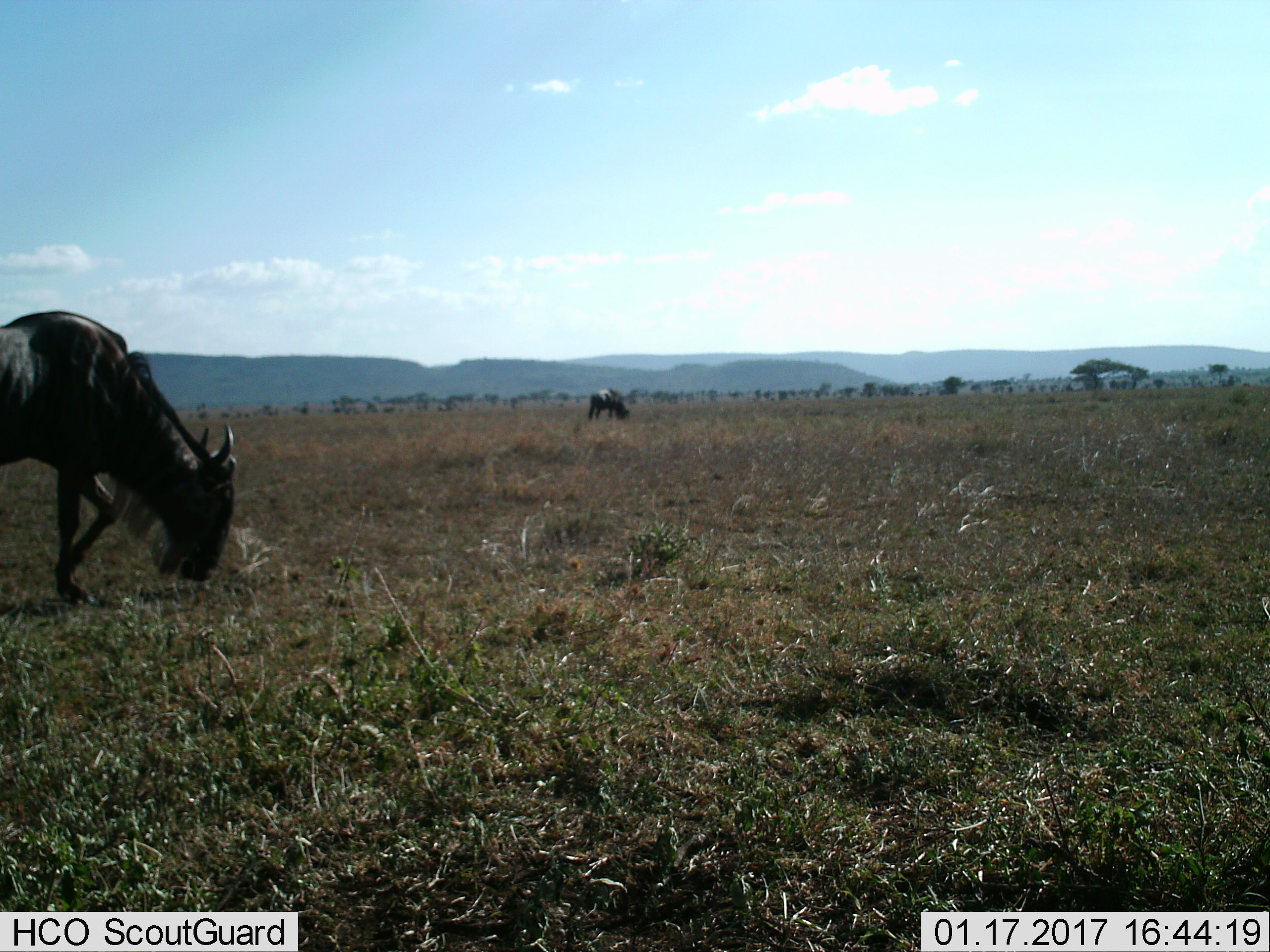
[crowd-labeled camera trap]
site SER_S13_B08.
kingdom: Animalia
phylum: Chordata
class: Mammalia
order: Artiodactyla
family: Bovidae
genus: Connochaetes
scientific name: Connochaetes taurinus taurinus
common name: blue wildebeest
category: wildebeestblue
Wildebeestblue (blue wildebeest) (Connochaetes taurinus taurinus), count 2. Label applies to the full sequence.